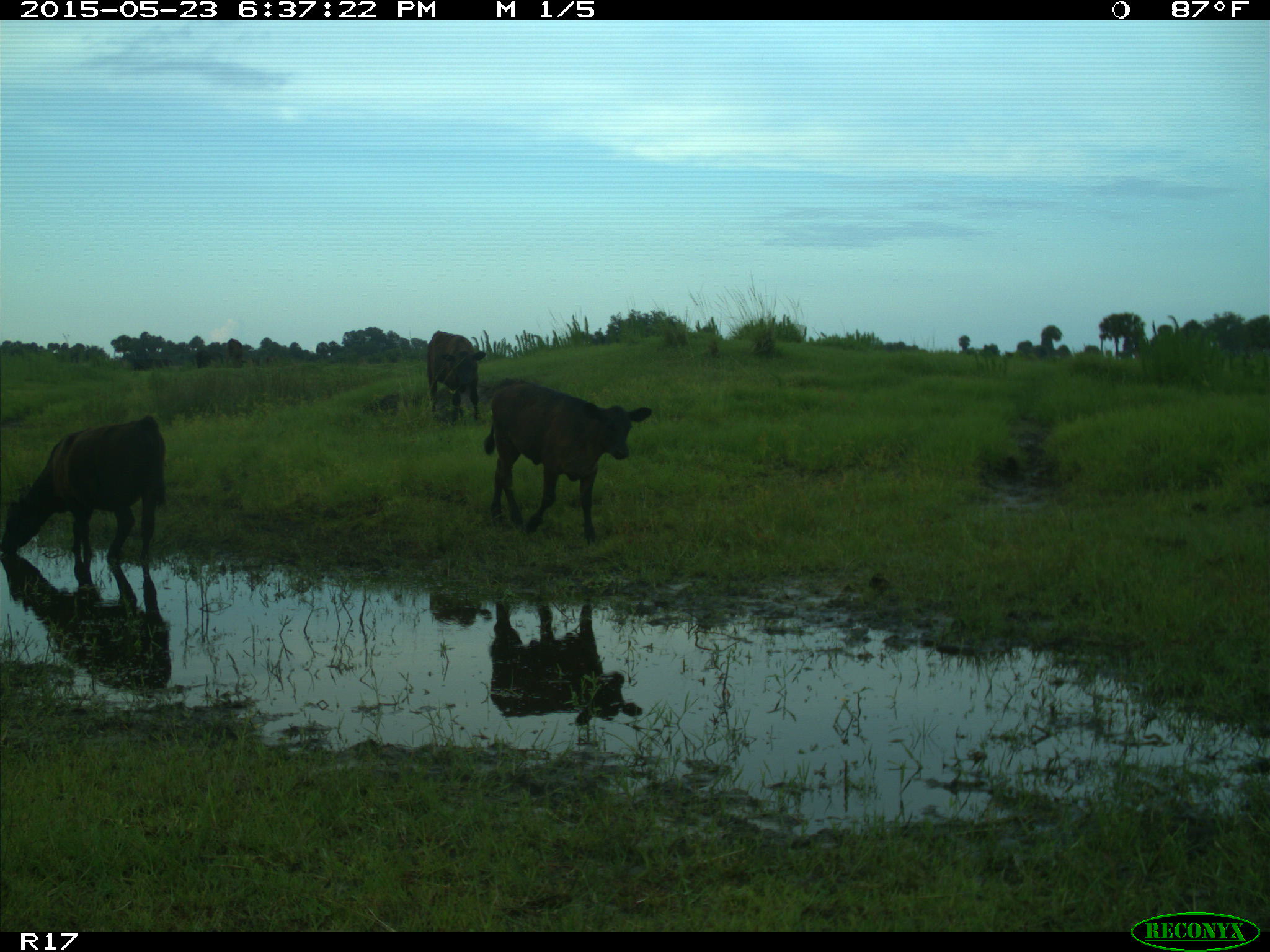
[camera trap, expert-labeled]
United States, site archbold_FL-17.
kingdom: Animalia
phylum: Chordata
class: Mammalia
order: Artiodactyla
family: Bovidae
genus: Bos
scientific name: Bos taurus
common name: domestic cow